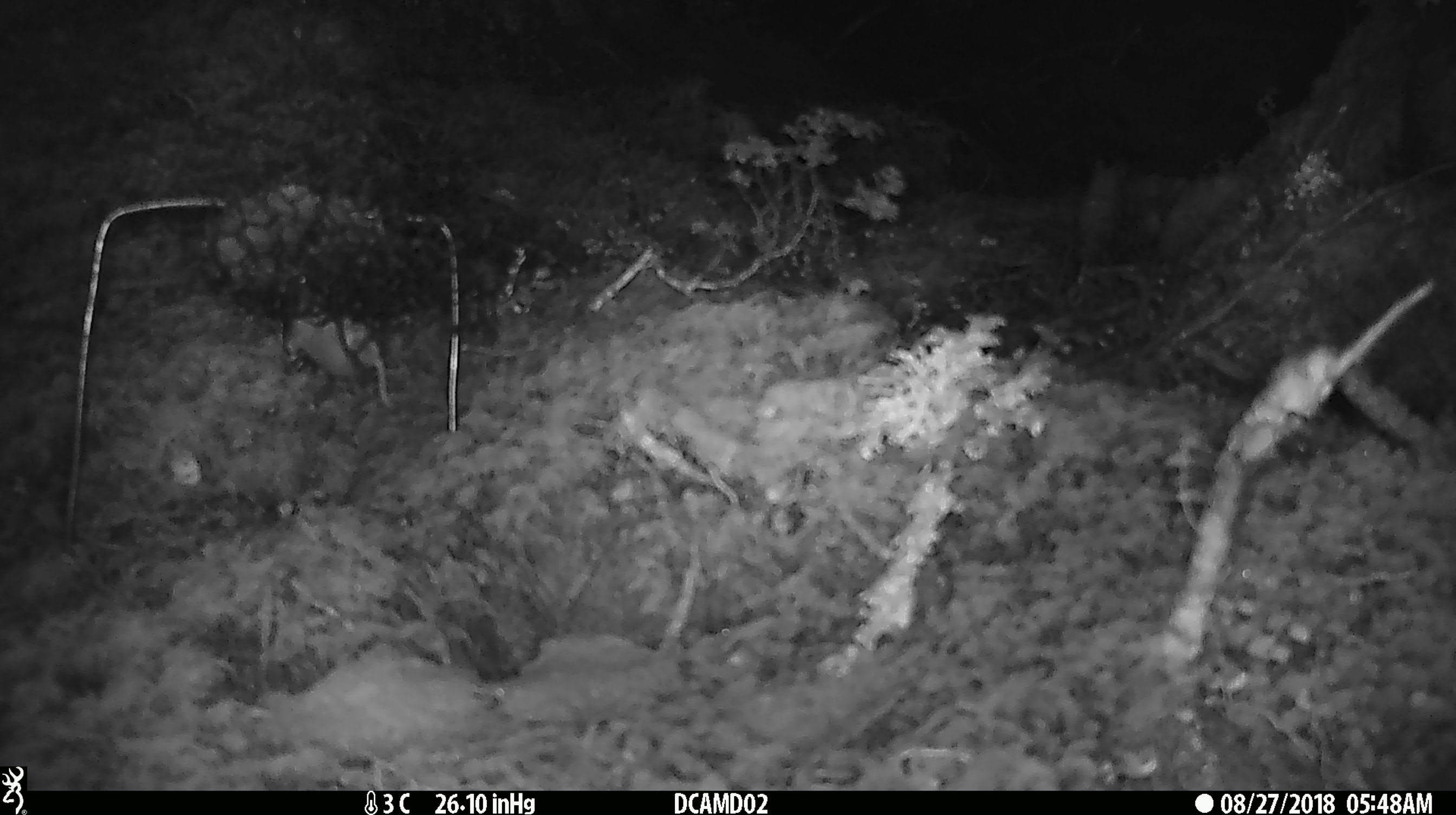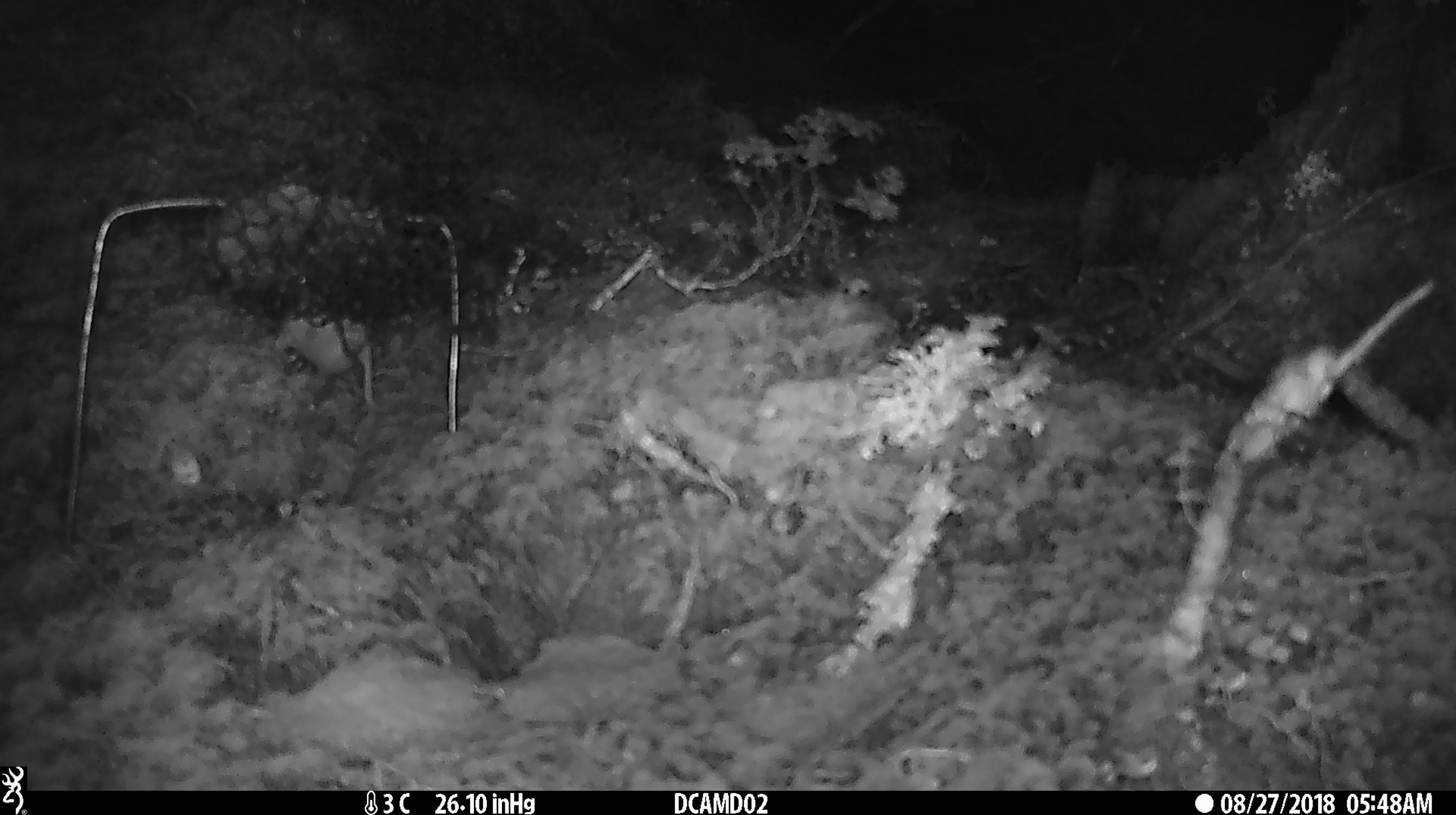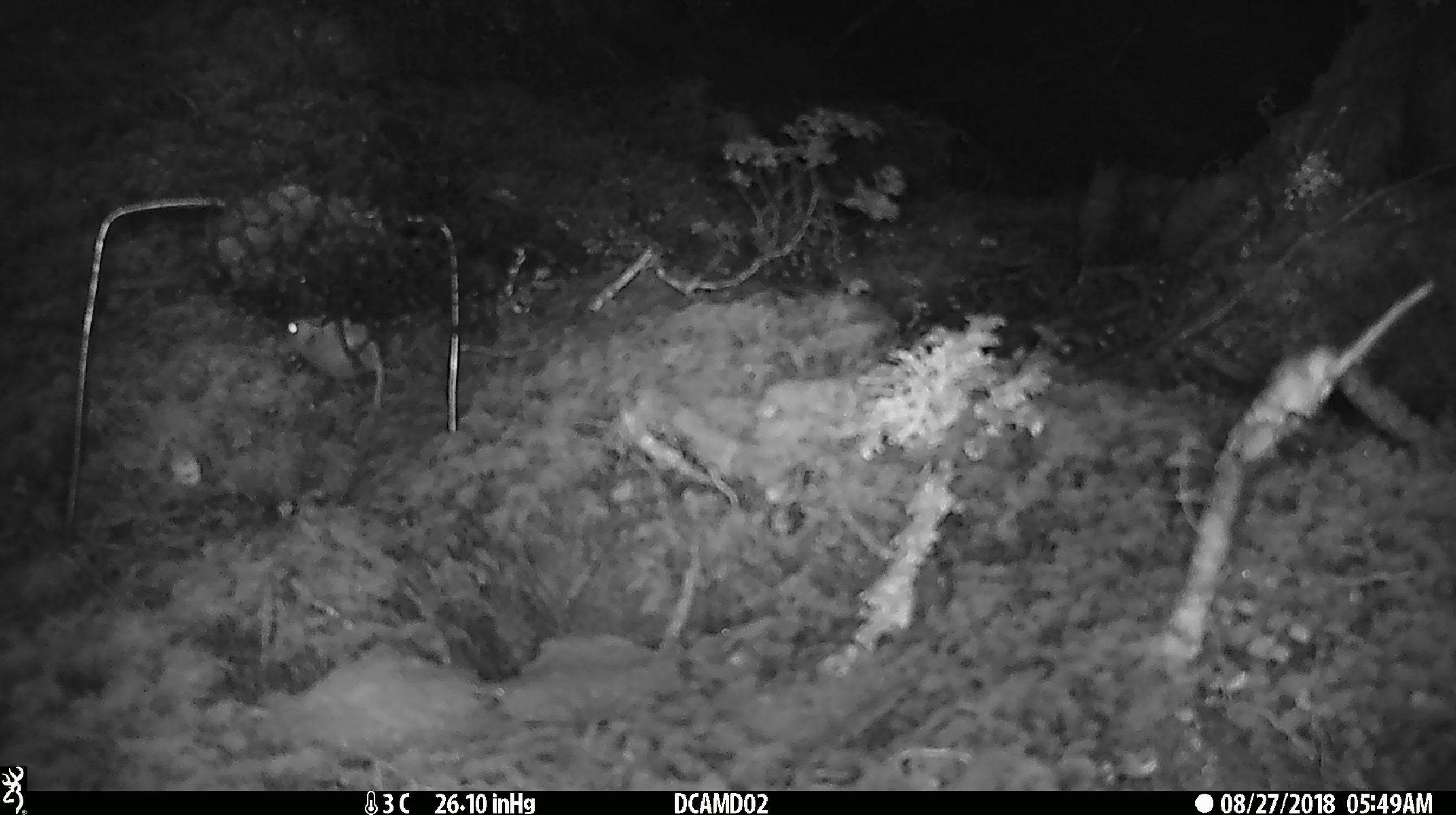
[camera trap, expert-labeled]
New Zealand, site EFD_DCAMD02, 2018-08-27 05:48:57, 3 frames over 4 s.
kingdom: Animalia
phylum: Chordata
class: Mammalia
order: Rodentia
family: Muridae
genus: Mus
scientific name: Mus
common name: mouse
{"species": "mouse (Mus)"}